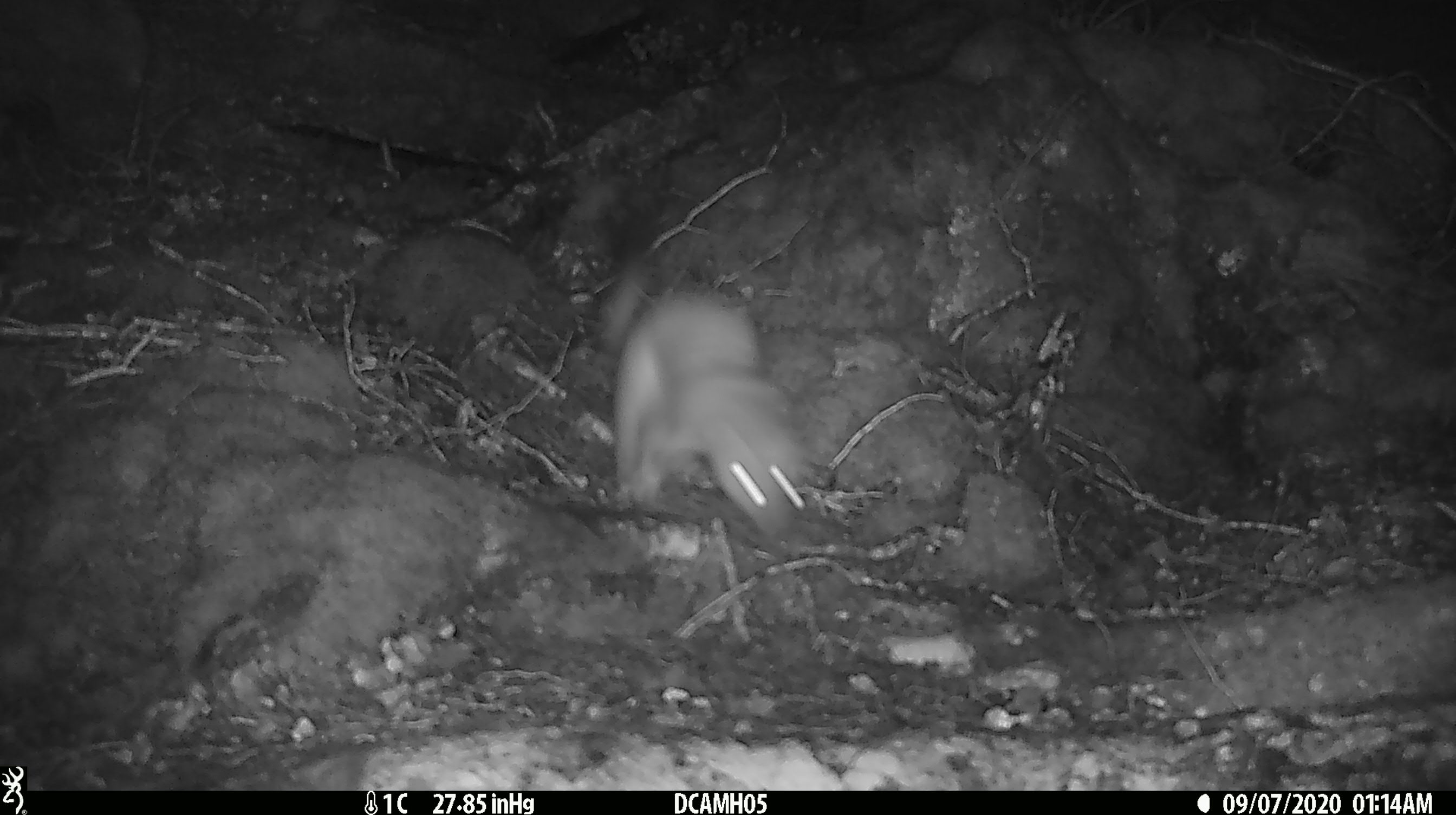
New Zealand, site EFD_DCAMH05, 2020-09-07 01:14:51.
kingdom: Animalia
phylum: Chordata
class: Mammalia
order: Carnivora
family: Mustelidae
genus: Mustela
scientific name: Mustela erminea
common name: stoat